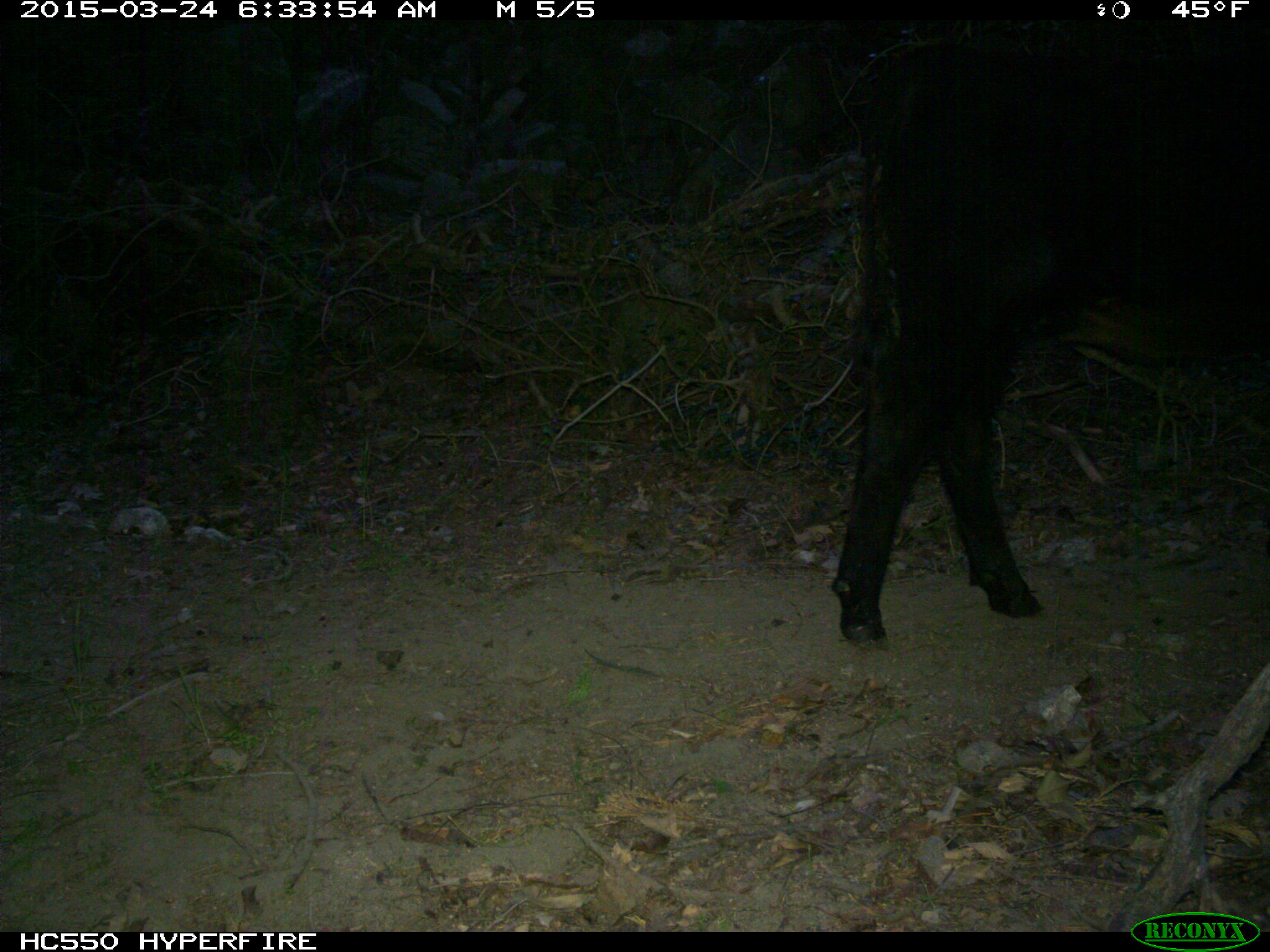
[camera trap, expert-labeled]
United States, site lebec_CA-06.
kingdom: Animalia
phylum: Chordata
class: Mammalia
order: Artiodactyla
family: Bovidae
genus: Bos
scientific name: Bos taurus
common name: domestic cow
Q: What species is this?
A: Bos taurus (domestic cow).